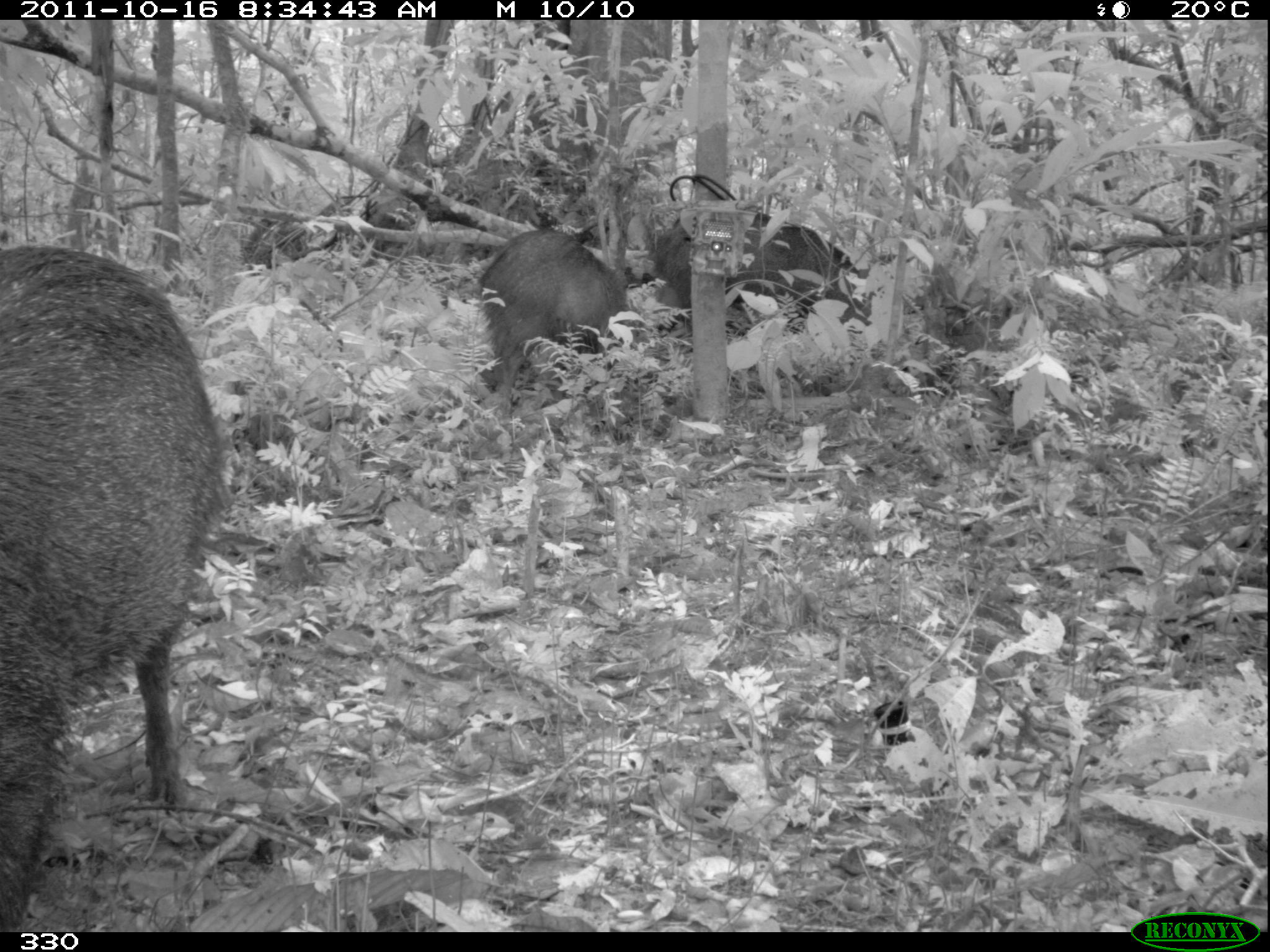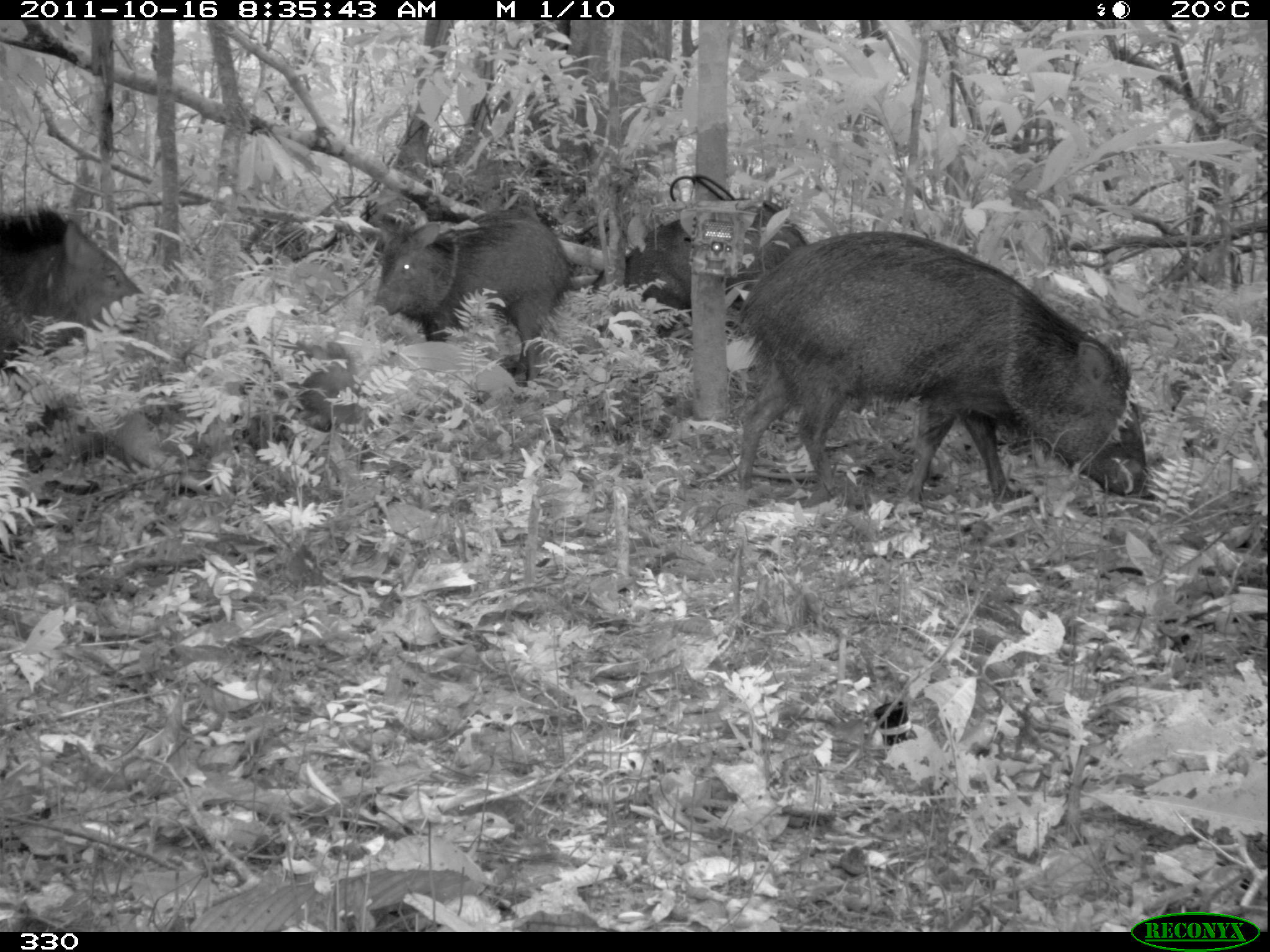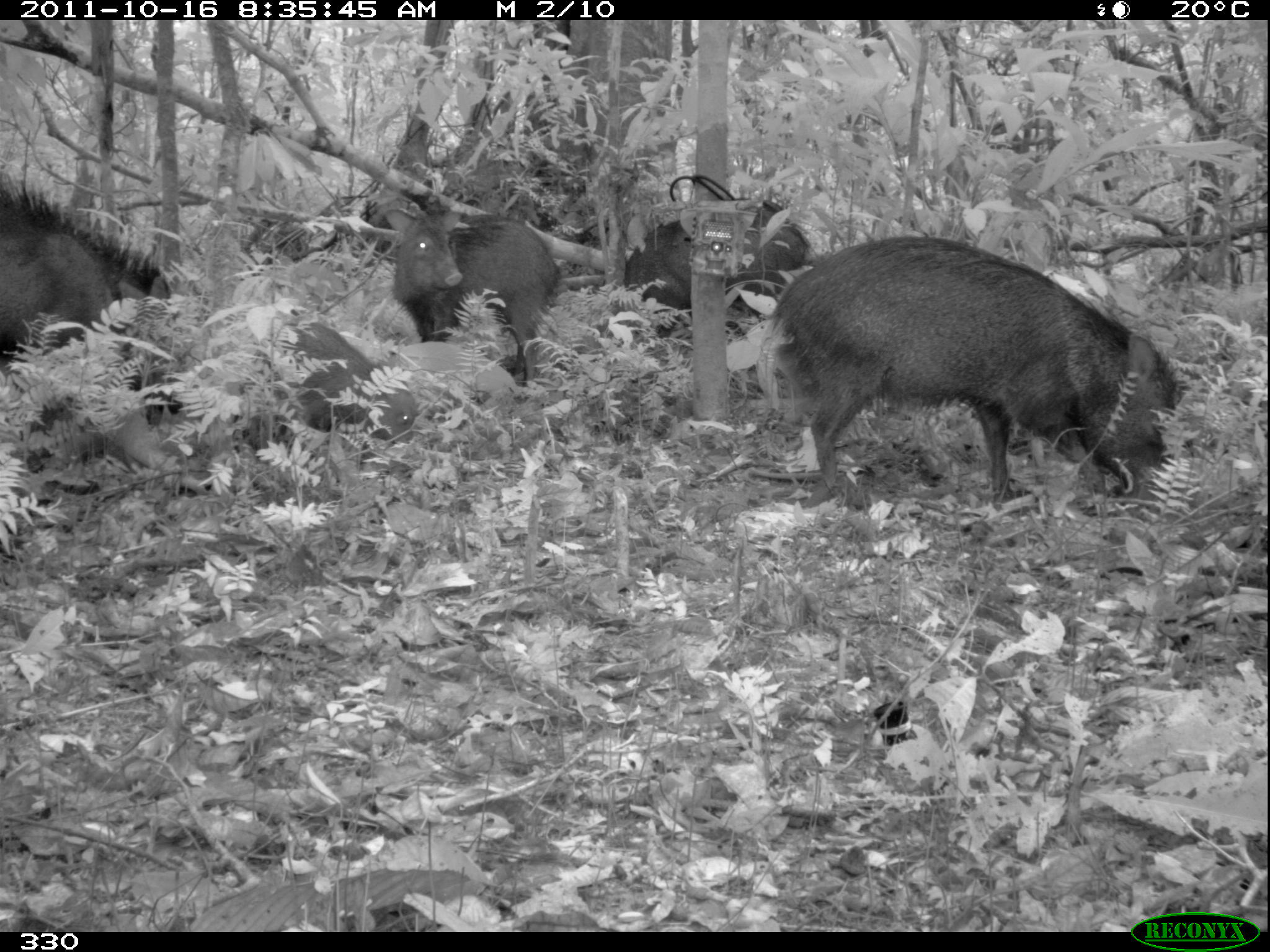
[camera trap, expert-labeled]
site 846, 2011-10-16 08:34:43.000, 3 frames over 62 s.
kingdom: Animalia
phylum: Chordata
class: Mammalia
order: Artiodactyla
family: Tayassuidae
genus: Pecari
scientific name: Pecari tajacu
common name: collared peccary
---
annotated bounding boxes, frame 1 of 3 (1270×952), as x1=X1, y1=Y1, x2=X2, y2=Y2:
pecari tajacu: x1=0, y1=242, x2=229, y2=930; x1=477, y1=227, x2=631, y2=417; x1=645, y1=209, x2=872, y2=331